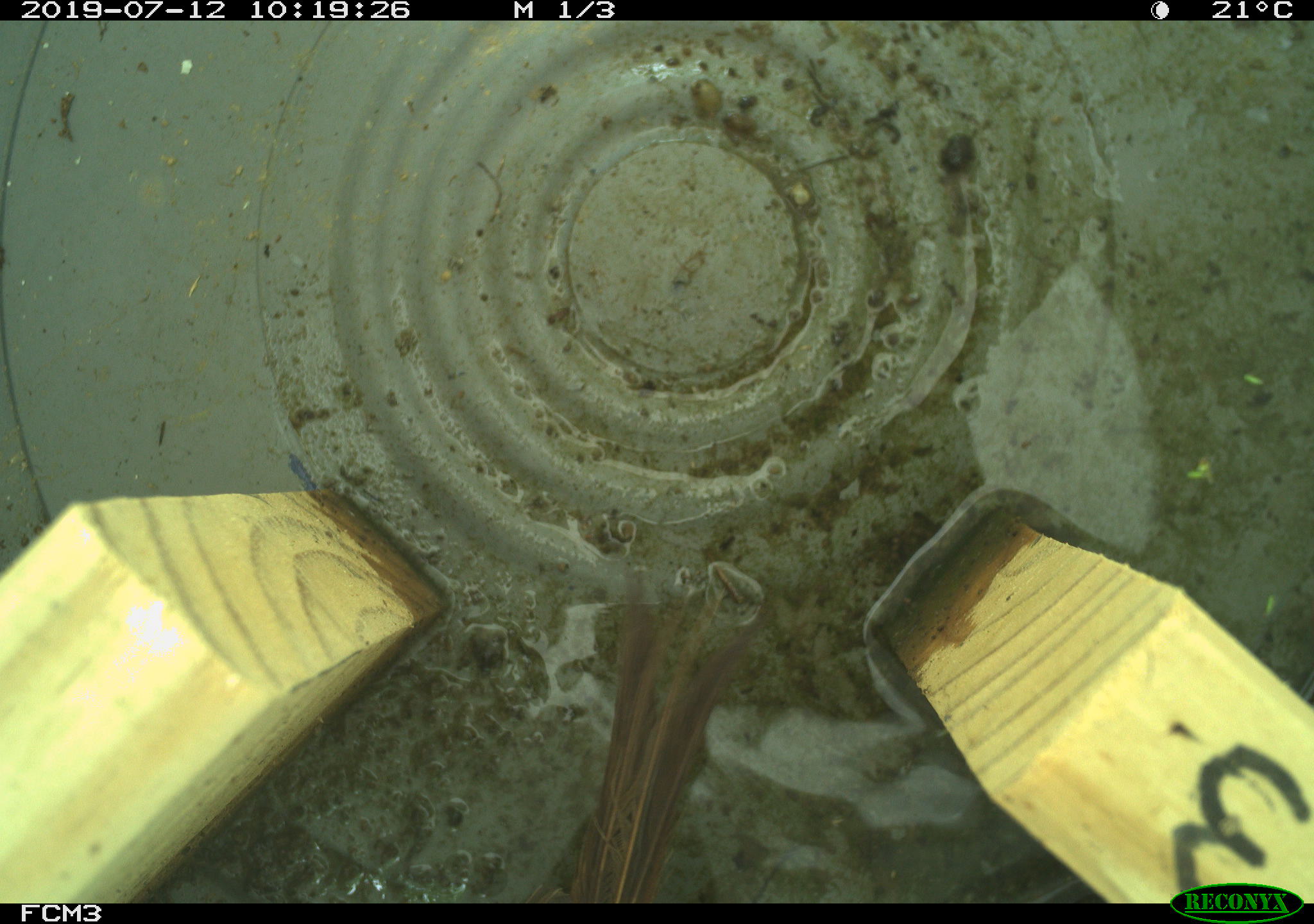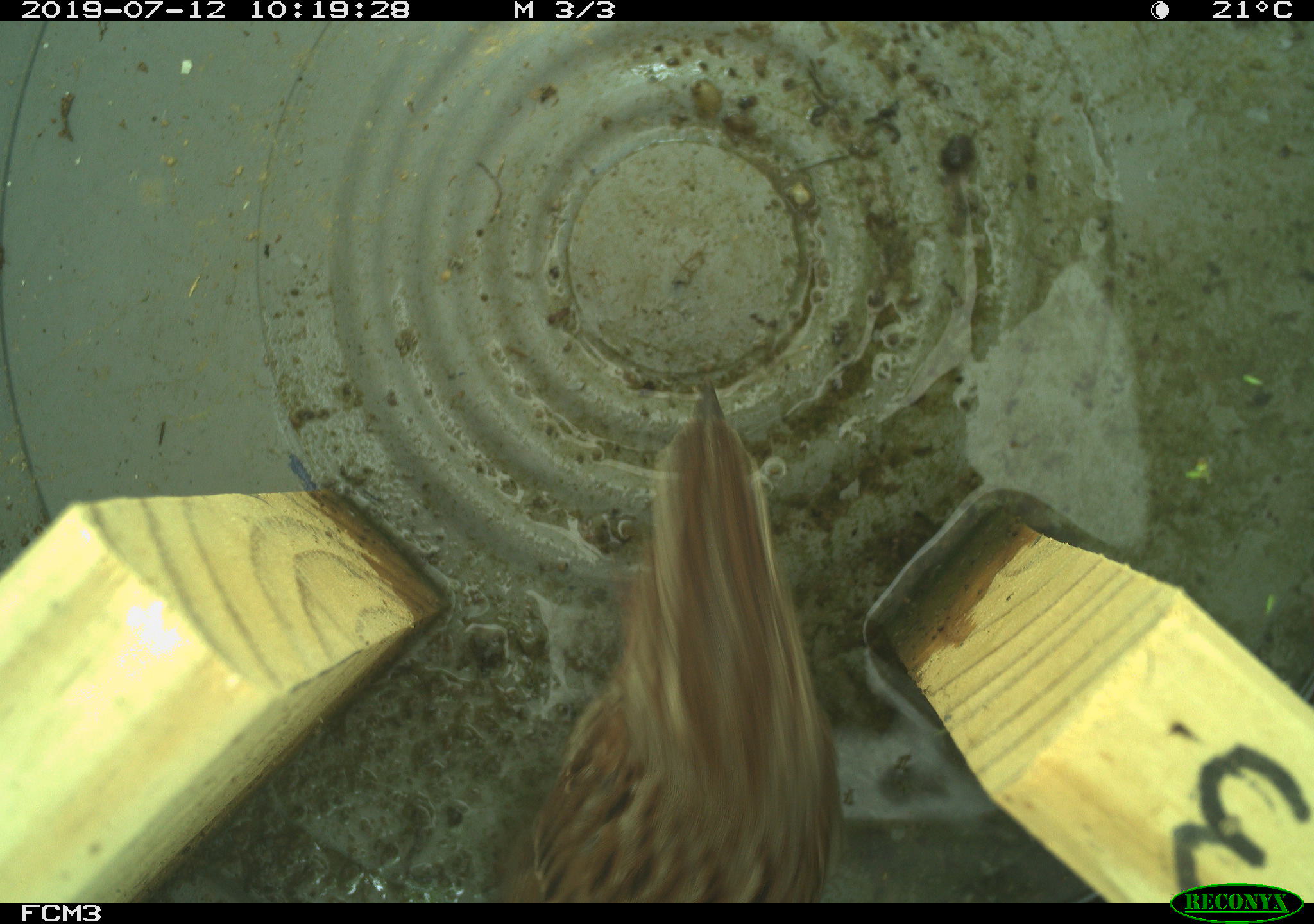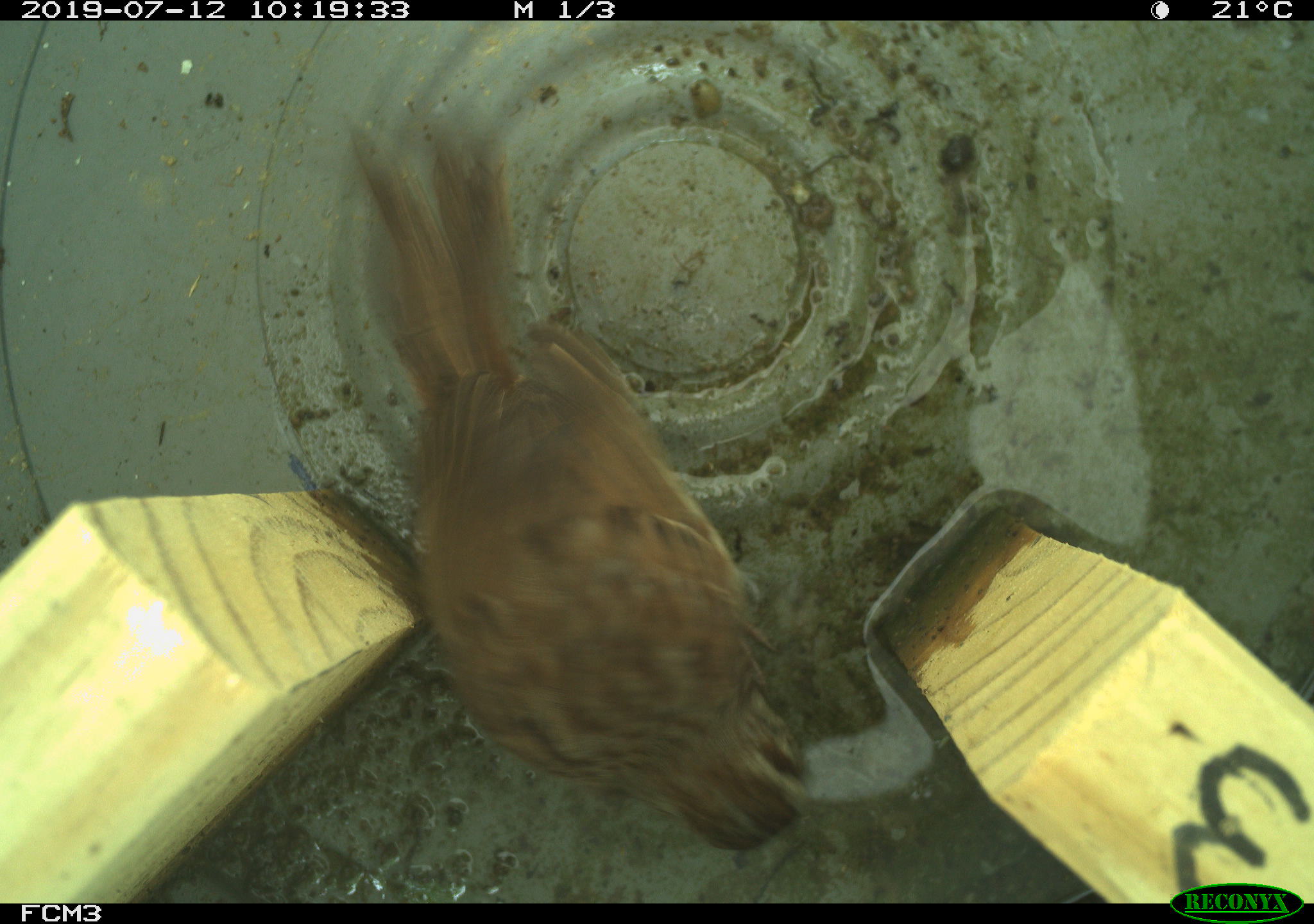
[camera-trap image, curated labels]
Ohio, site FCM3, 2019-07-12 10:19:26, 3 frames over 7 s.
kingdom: Animalia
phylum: Chordata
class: Aves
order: Passeriformes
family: Passerellidae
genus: Melospiza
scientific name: Melospiza melodia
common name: song sparrow